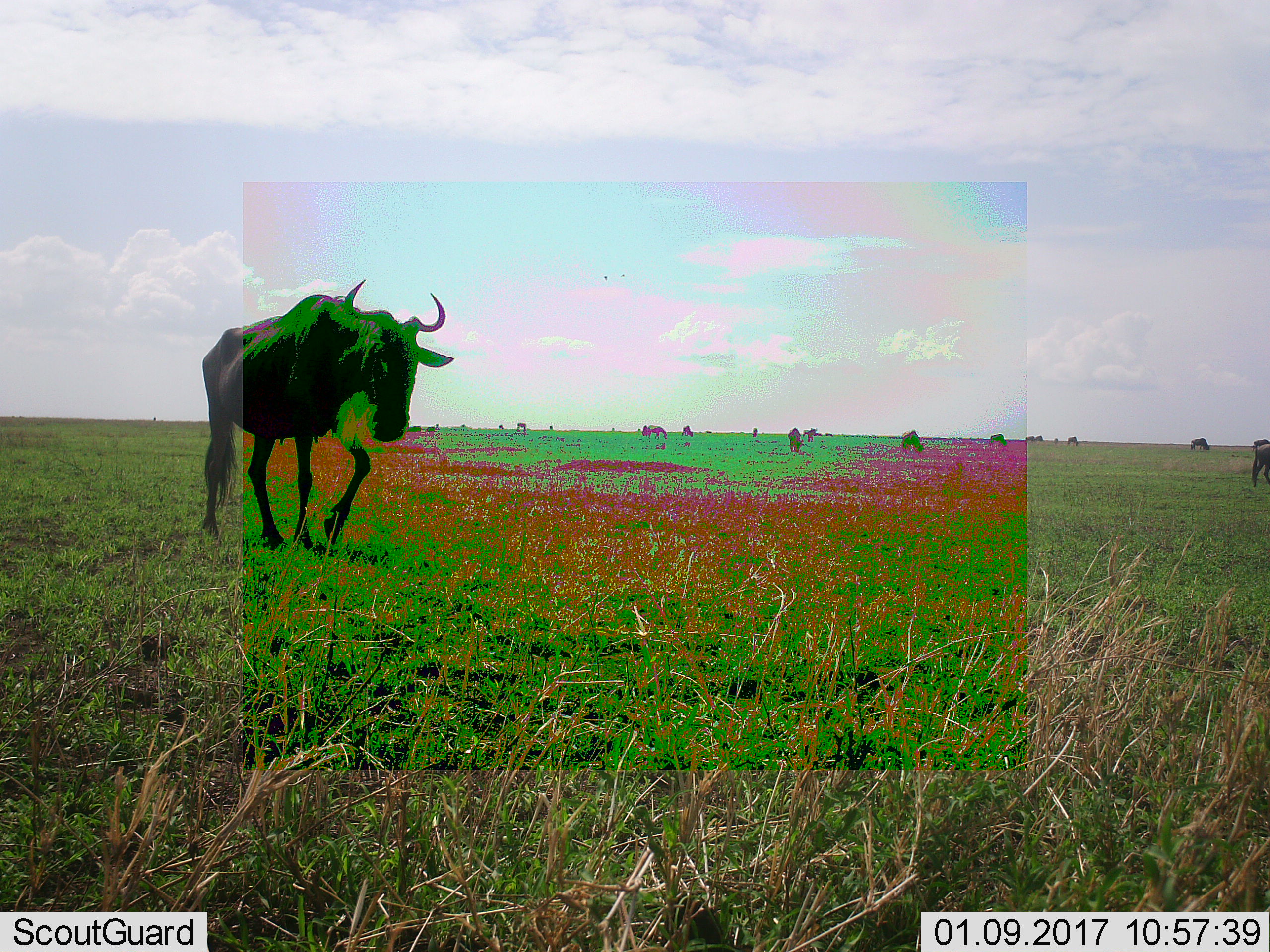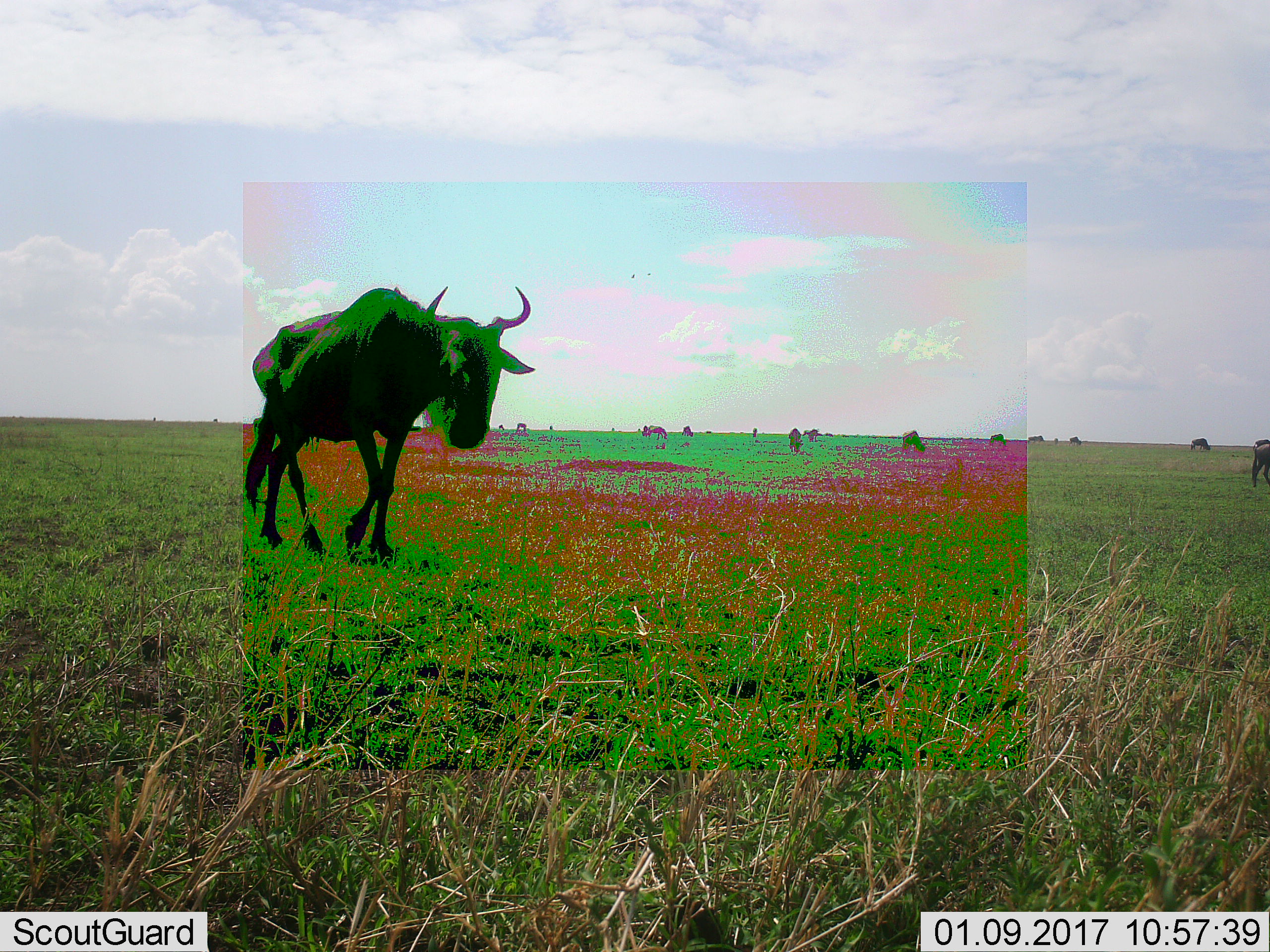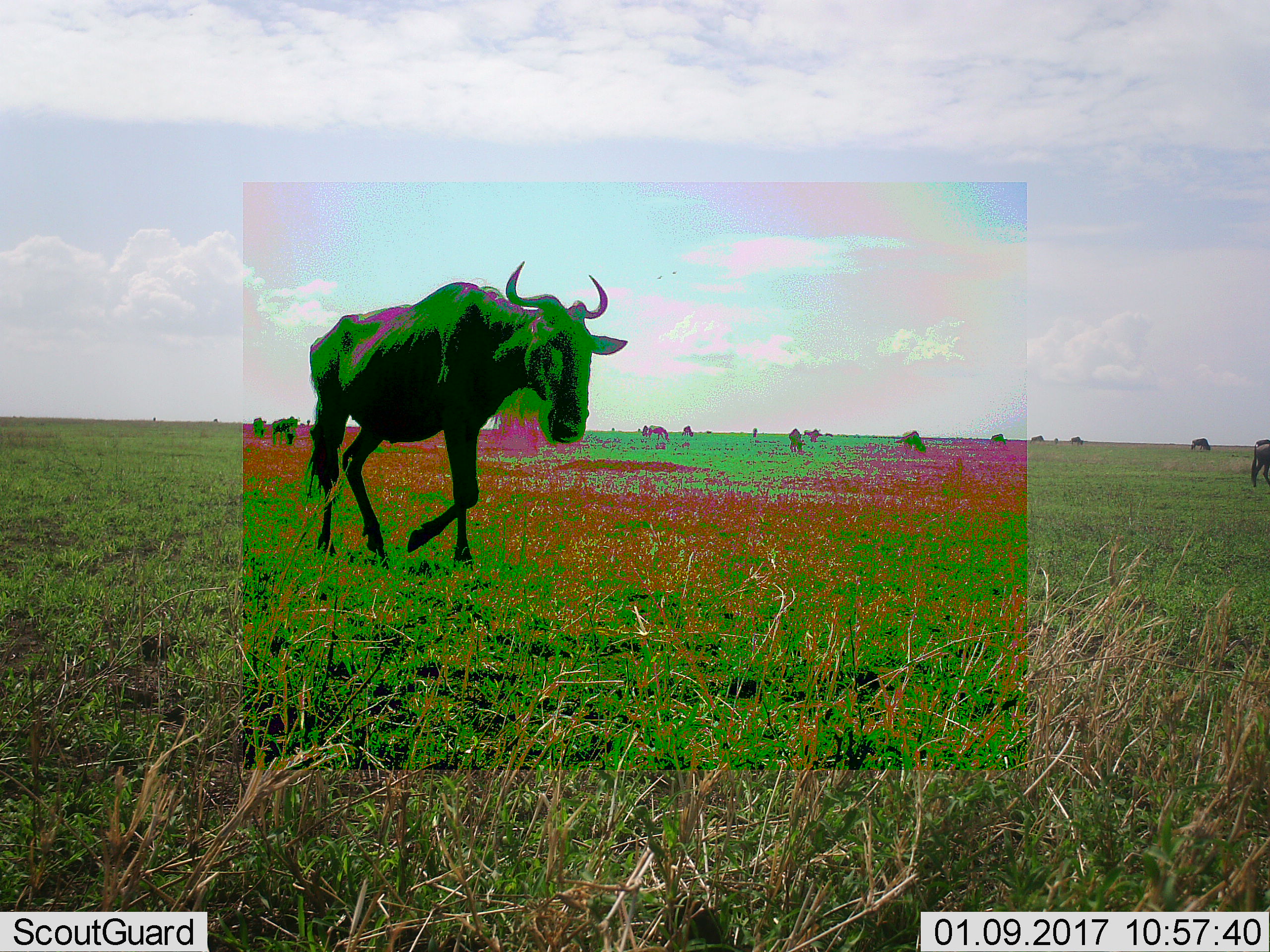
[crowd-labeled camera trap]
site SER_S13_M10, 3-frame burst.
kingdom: Animalia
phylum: Chordata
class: Mammalia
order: Artiodactyla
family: Bovidae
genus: Connochaetes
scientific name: Connochaetes taurinus taurinus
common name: blue wildebeest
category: wildebeestblue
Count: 11-50.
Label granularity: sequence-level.